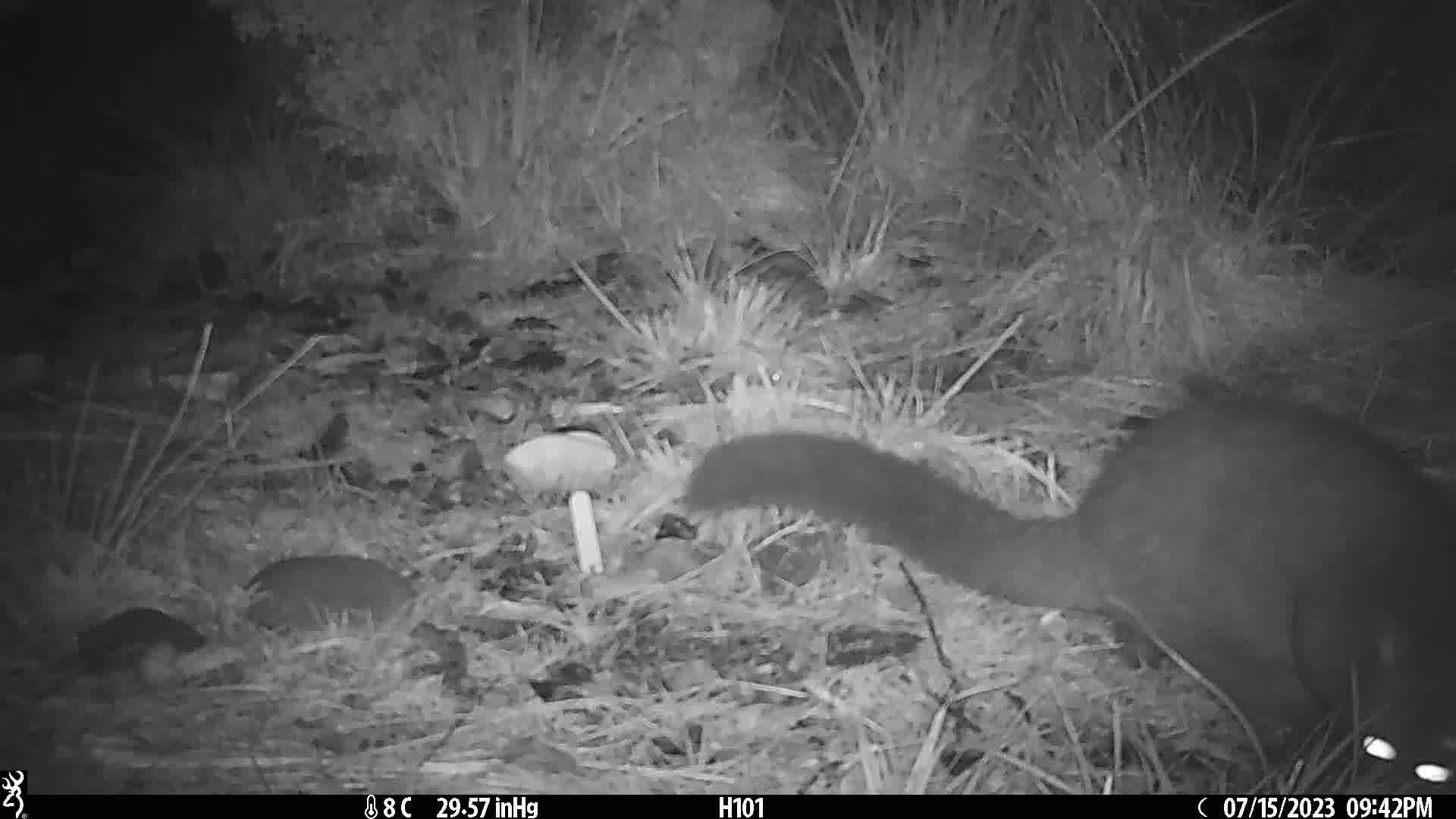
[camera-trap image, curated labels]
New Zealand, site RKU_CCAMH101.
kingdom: Animalia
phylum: Chordata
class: Mammalia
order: Diprotodontia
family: Phalangeridae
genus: Trichosurus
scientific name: Trichosurus vulpecula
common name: common brushtail possum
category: possum